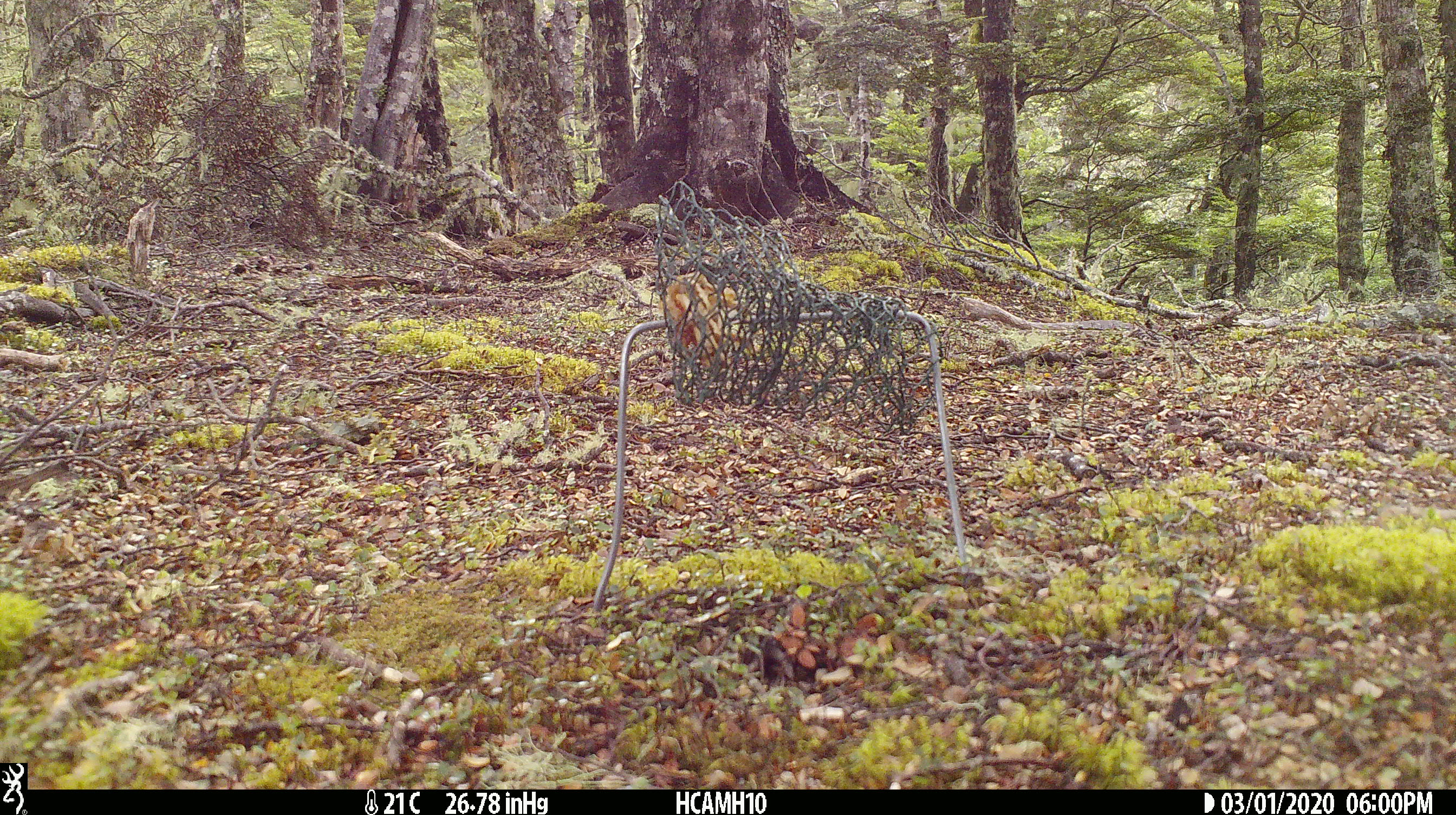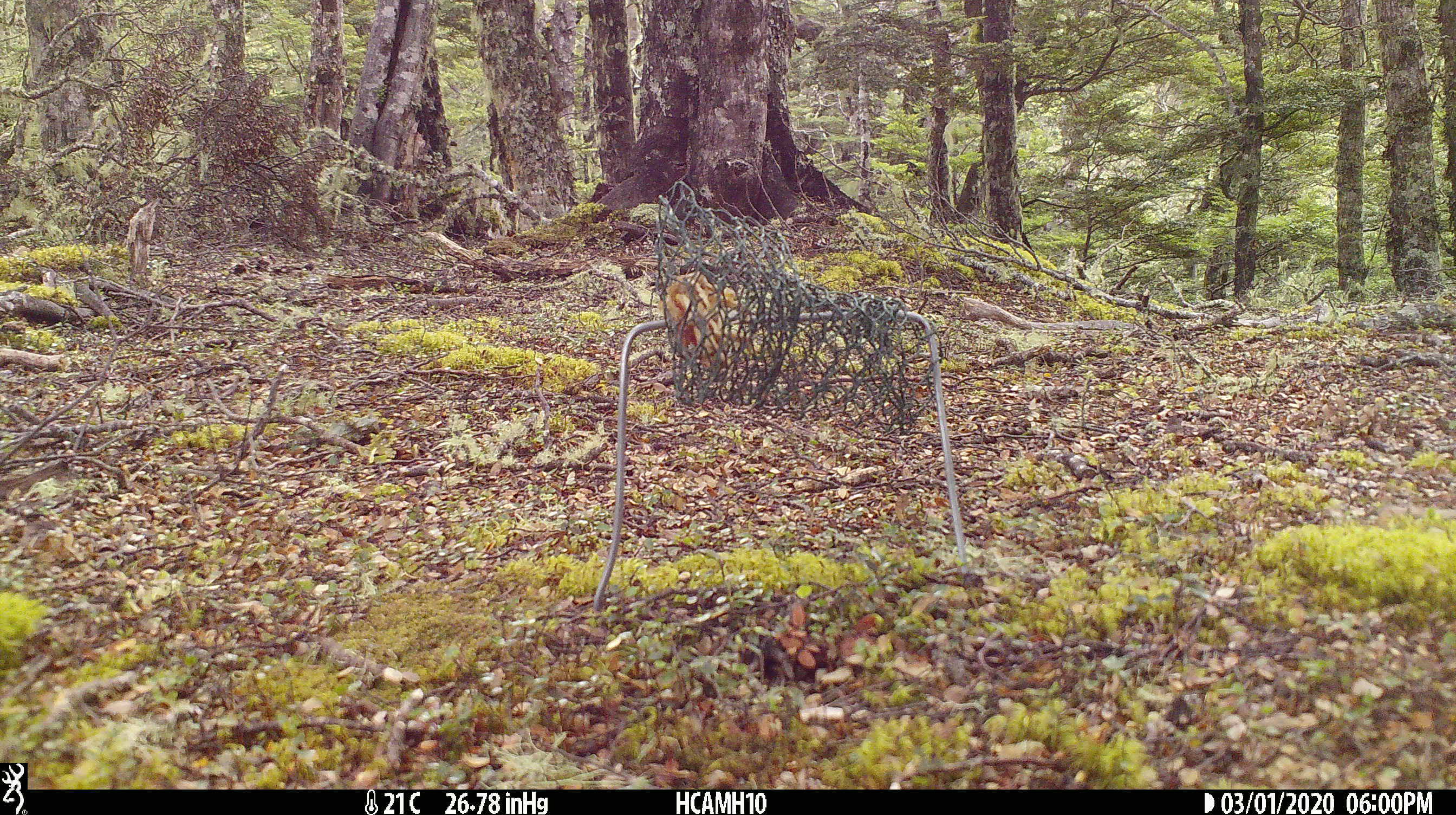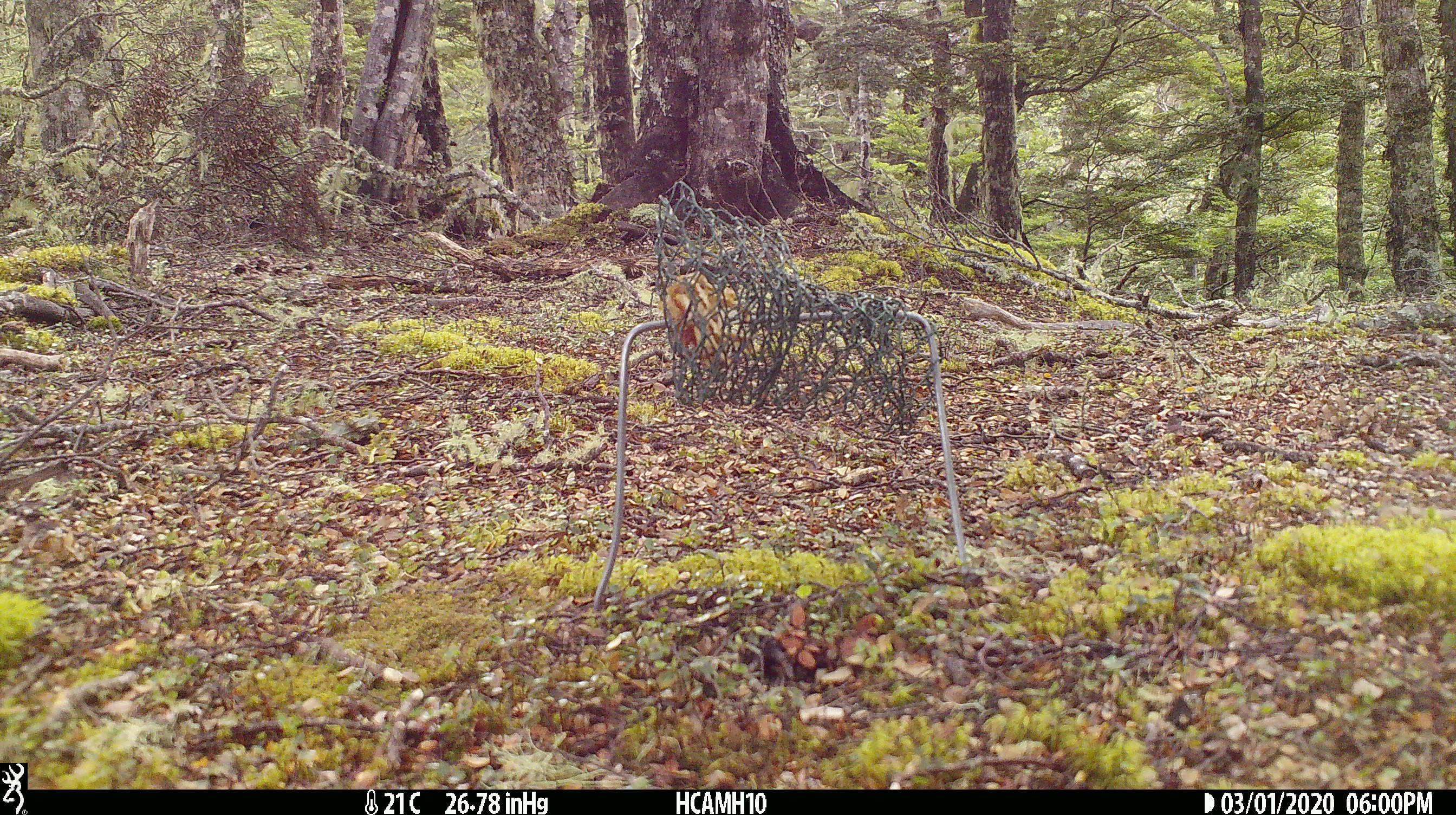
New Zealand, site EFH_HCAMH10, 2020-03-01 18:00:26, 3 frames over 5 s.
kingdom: Animalia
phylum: Chordata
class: Mammalia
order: Rodentia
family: Muridae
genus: Rattus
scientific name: Rattus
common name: rat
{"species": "rat (Rattus)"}